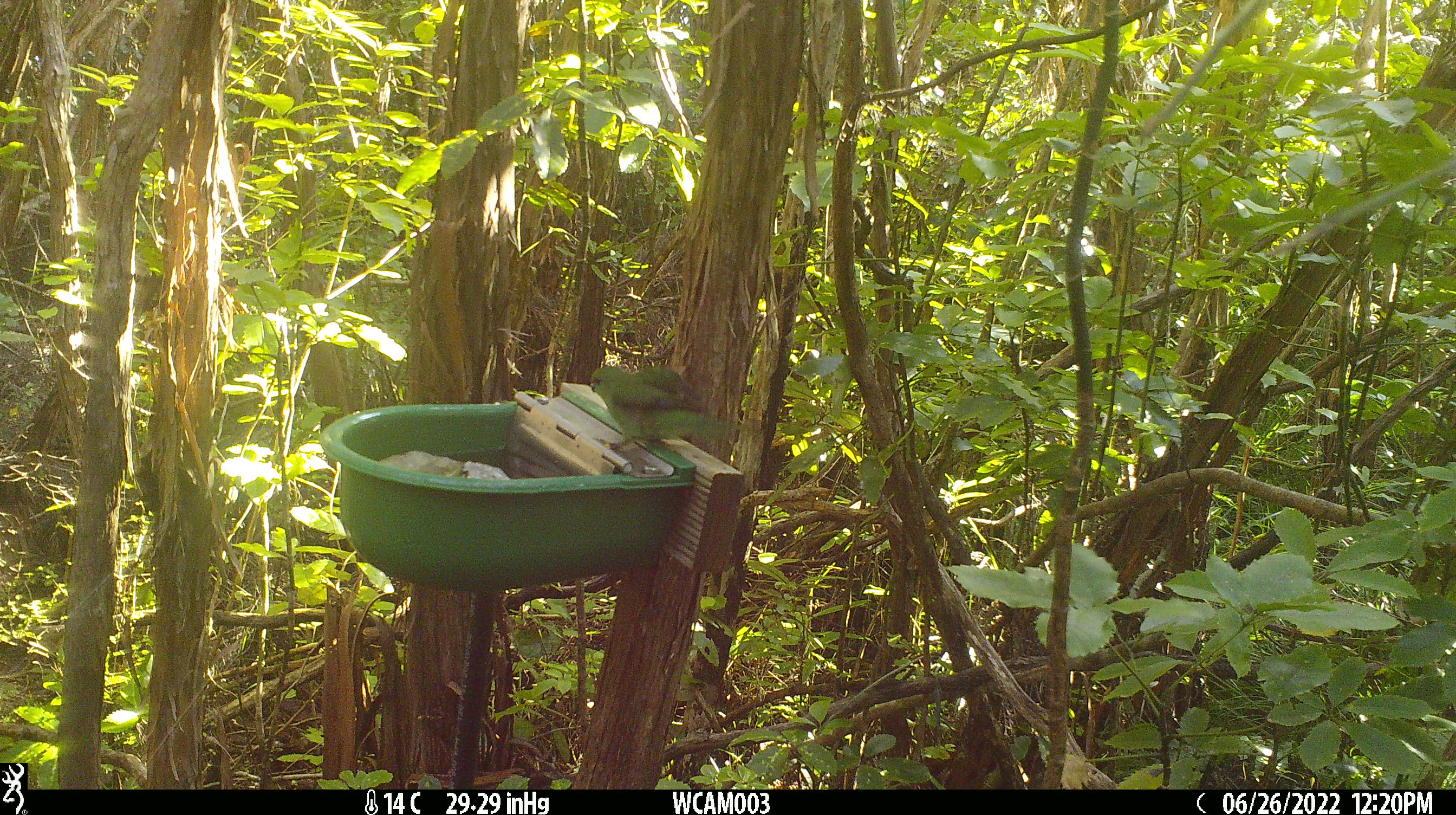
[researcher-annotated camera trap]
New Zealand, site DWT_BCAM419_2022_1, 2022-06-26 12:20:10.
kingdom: Animalia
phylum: Chordata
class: Aves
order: Psittaciformes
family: Psittaculidae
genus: Cyanoramphus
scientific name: Cyanoramphus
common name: parakeet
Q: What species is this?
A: Parakeet (Cyanoramphus).